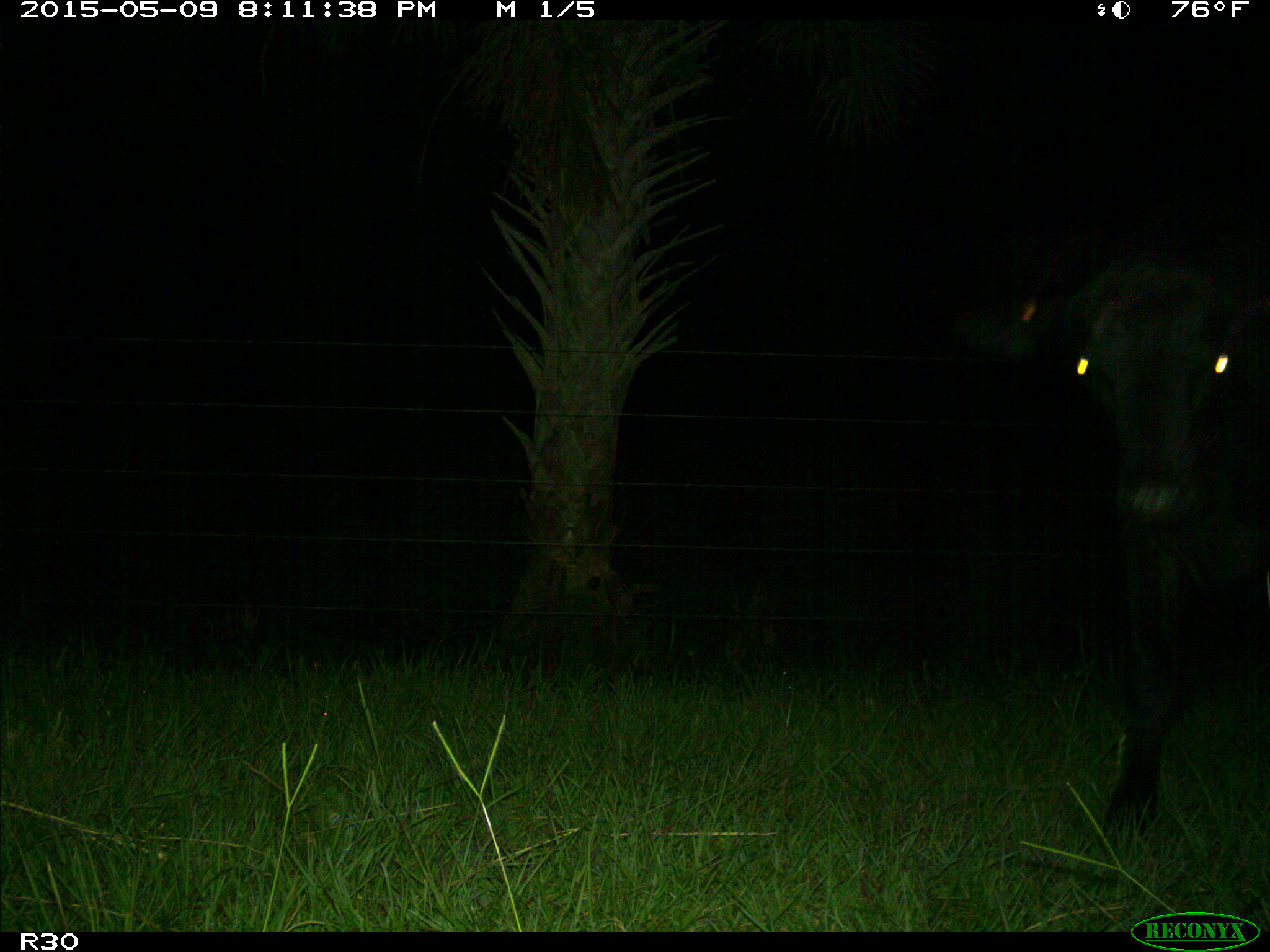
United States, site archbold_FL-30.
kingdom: Animalia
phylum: Chordata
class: Mammalia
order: Artiodactyla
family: Bovidae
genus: Bos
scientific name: Bos taurus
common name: domestic cow